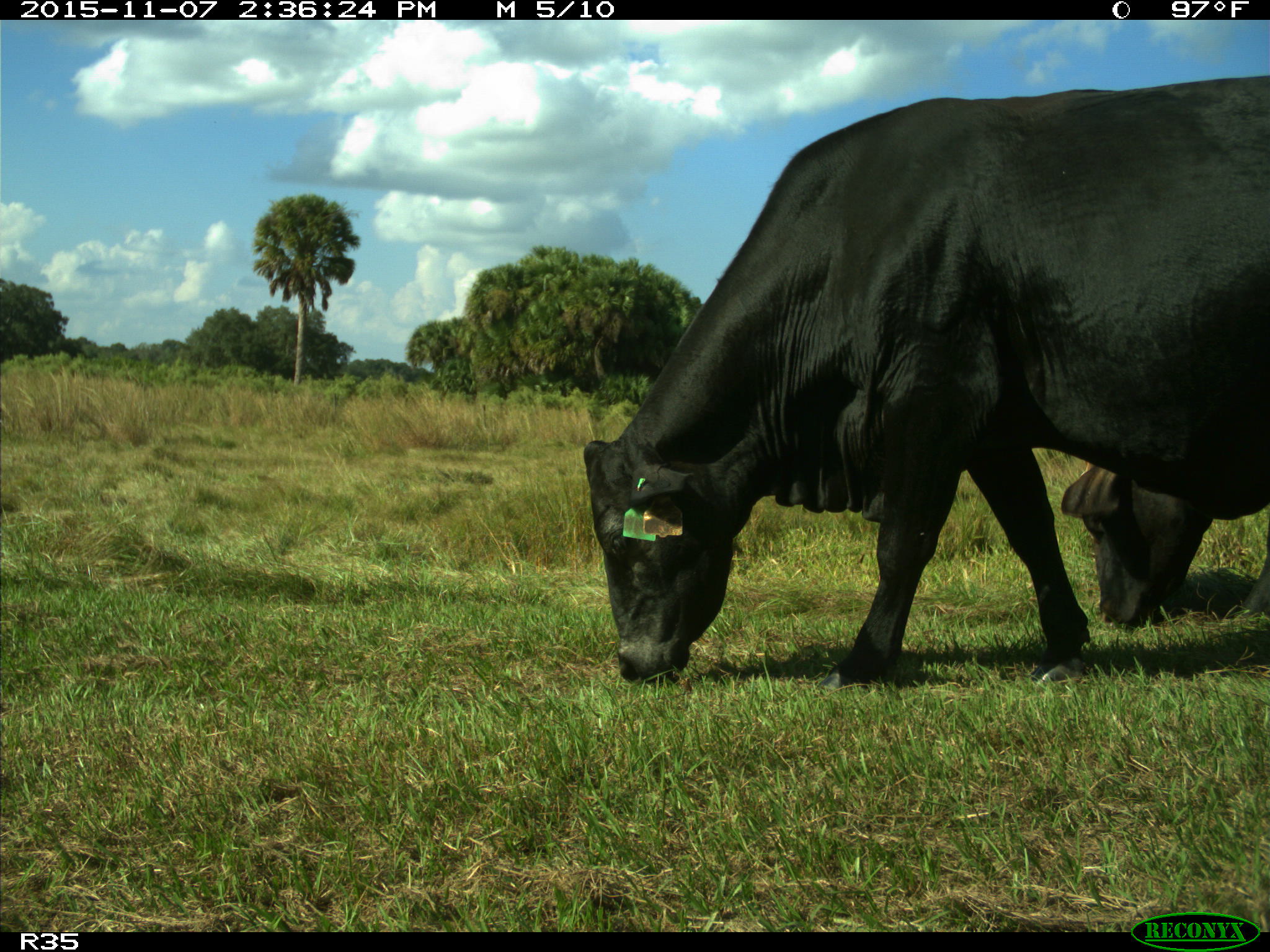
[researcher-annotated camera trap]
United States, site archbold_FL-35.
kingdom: Animalia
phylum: Chordata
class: Mammalia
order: Artiodactyla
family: Bovidae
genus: Bos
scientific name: Bos taurus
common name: domestic cow